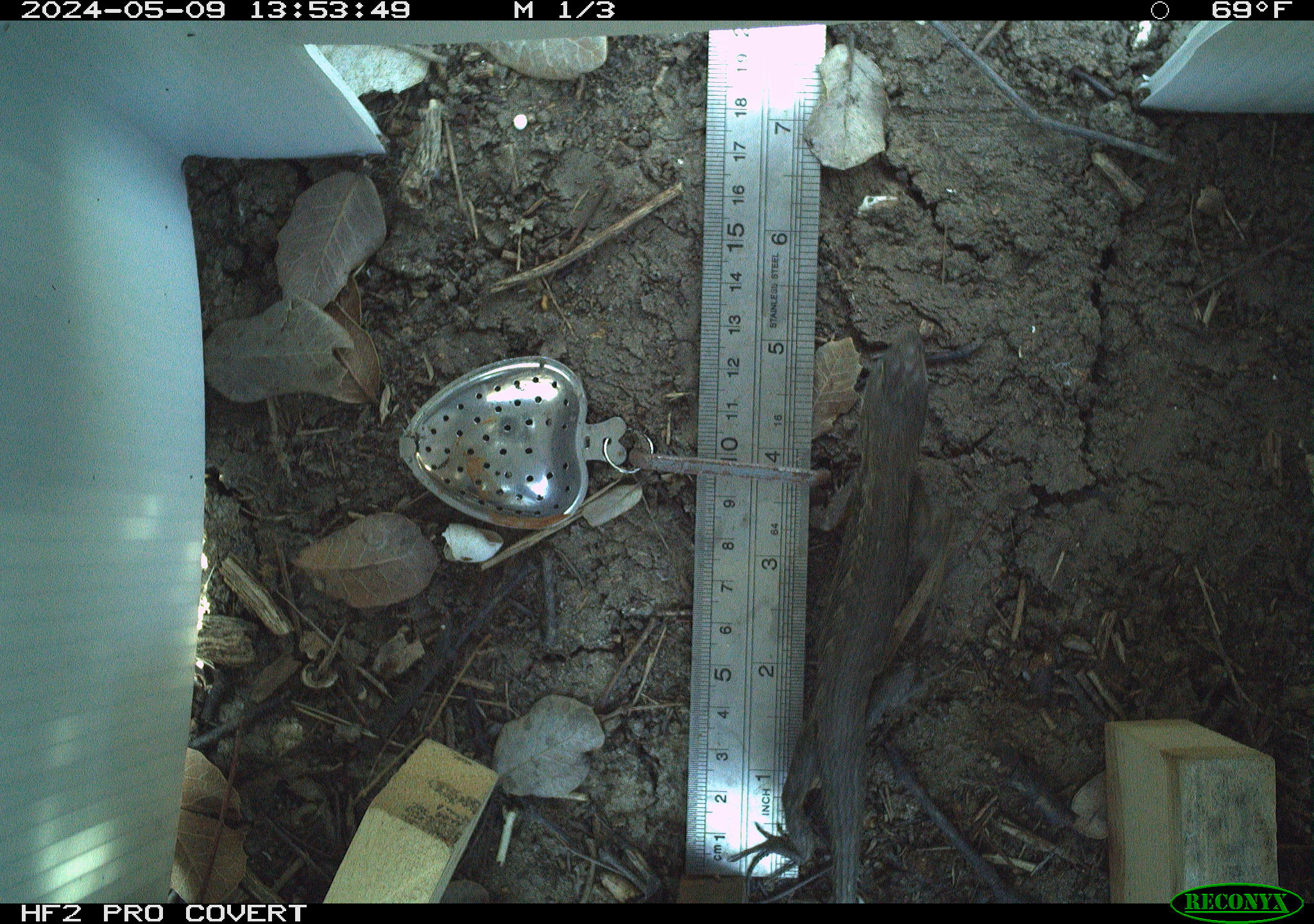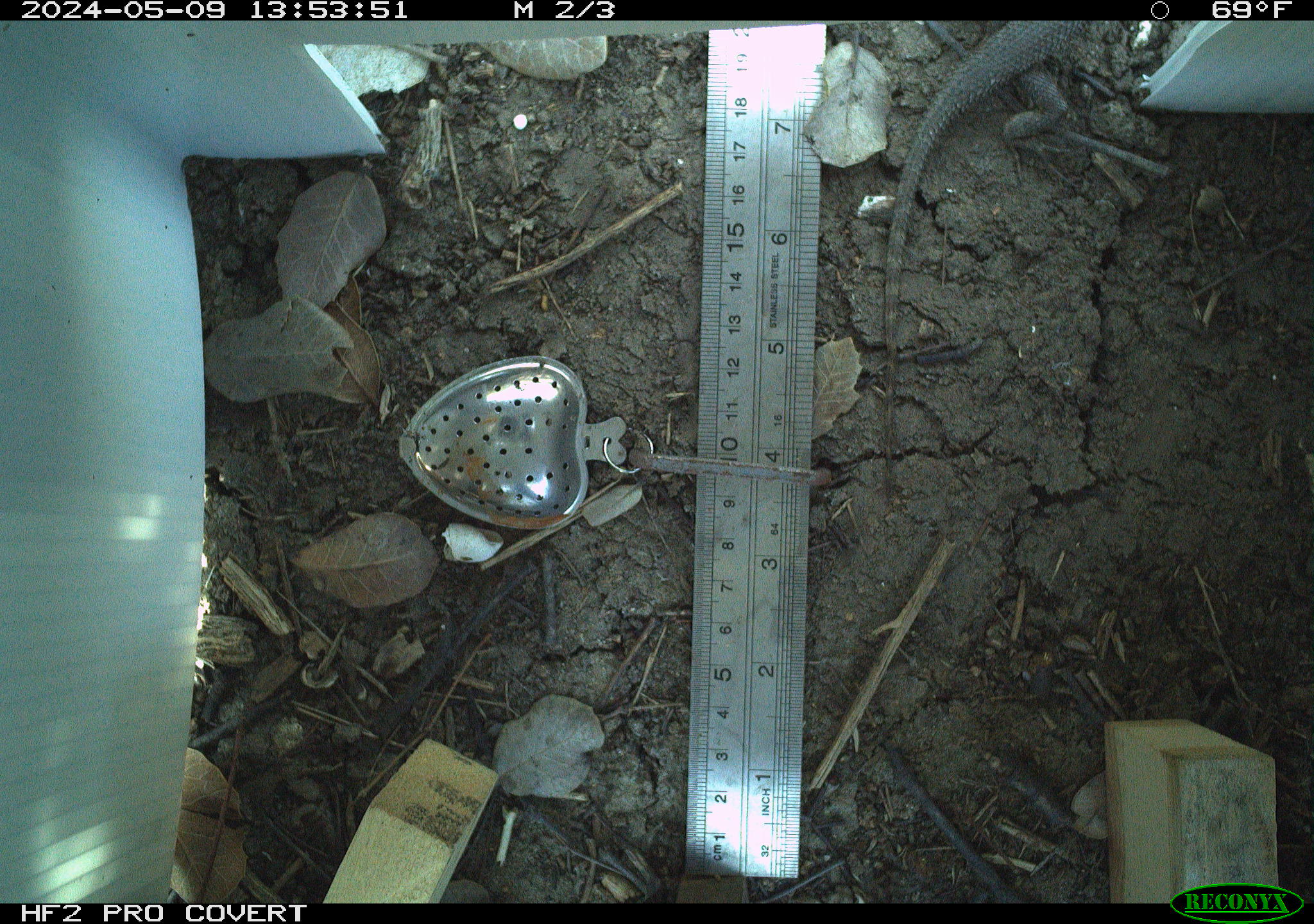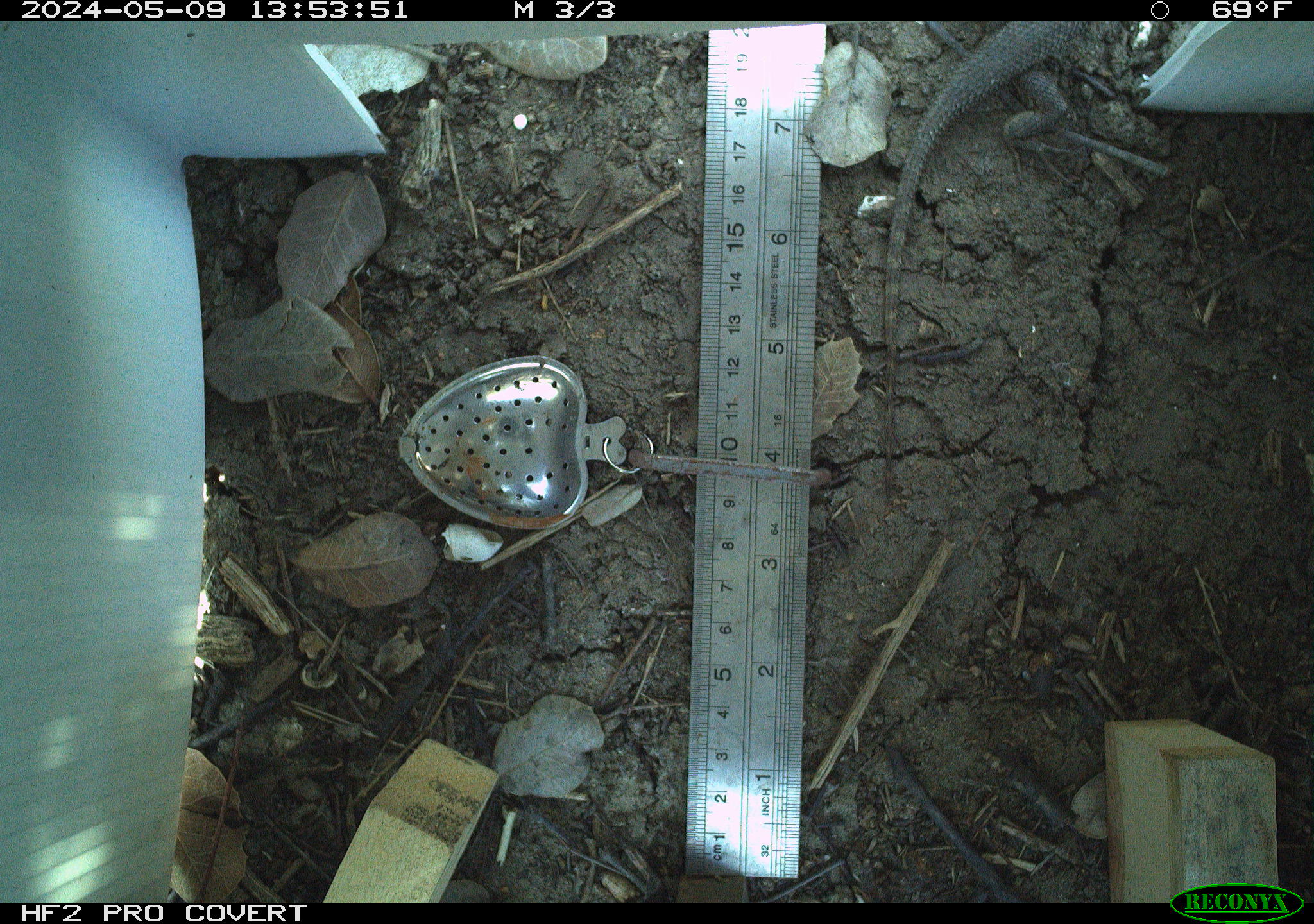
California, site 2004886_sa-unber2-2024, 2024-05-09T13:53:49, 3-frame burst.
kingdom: Animalia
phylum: Chordata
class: Reptilia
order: Squamata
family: Phrynosomatidae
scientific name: Phrynosomatidae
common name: phrynosomatid lizards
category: phrynosomatidae family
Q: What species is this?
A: Phrynosomatidae family (phrynosomatid lizards) (Phrynosomatidae).